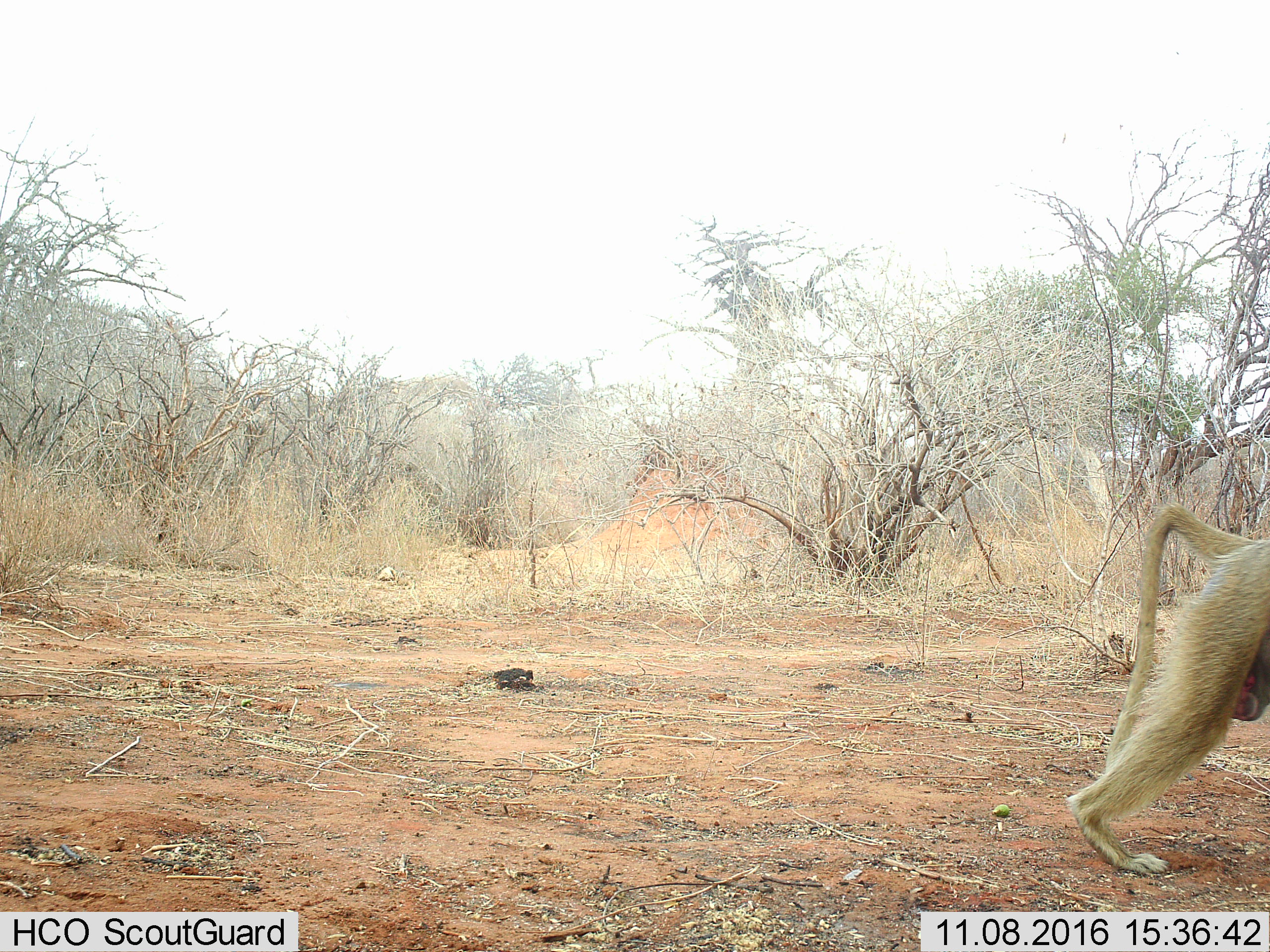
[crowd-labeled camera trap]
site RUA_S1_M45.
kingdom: Animalia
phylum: Chordata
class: Mammalia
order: Primates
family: Cercopithecidae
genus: Papio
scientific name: Papio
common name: baboon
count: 1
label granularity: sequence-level